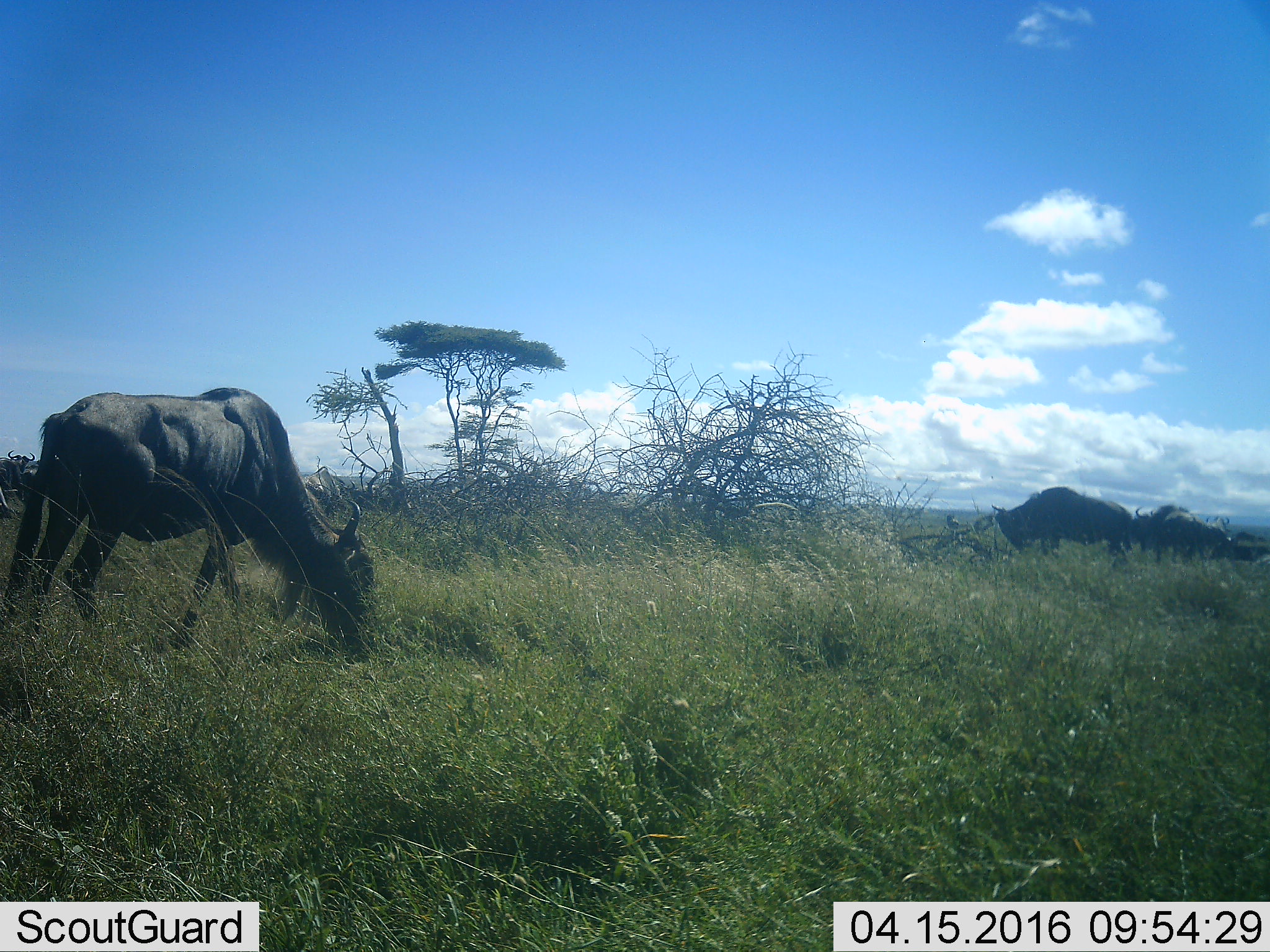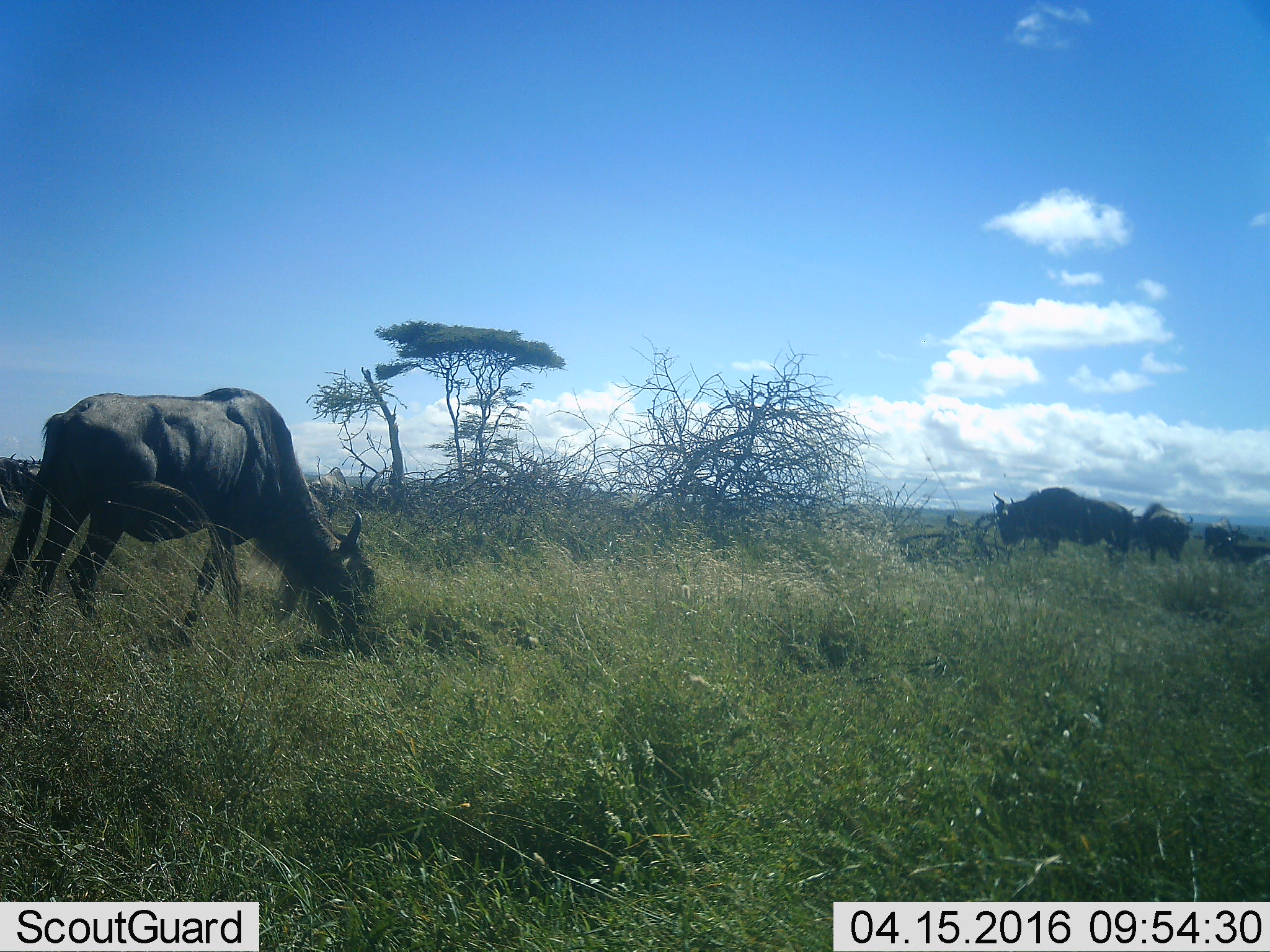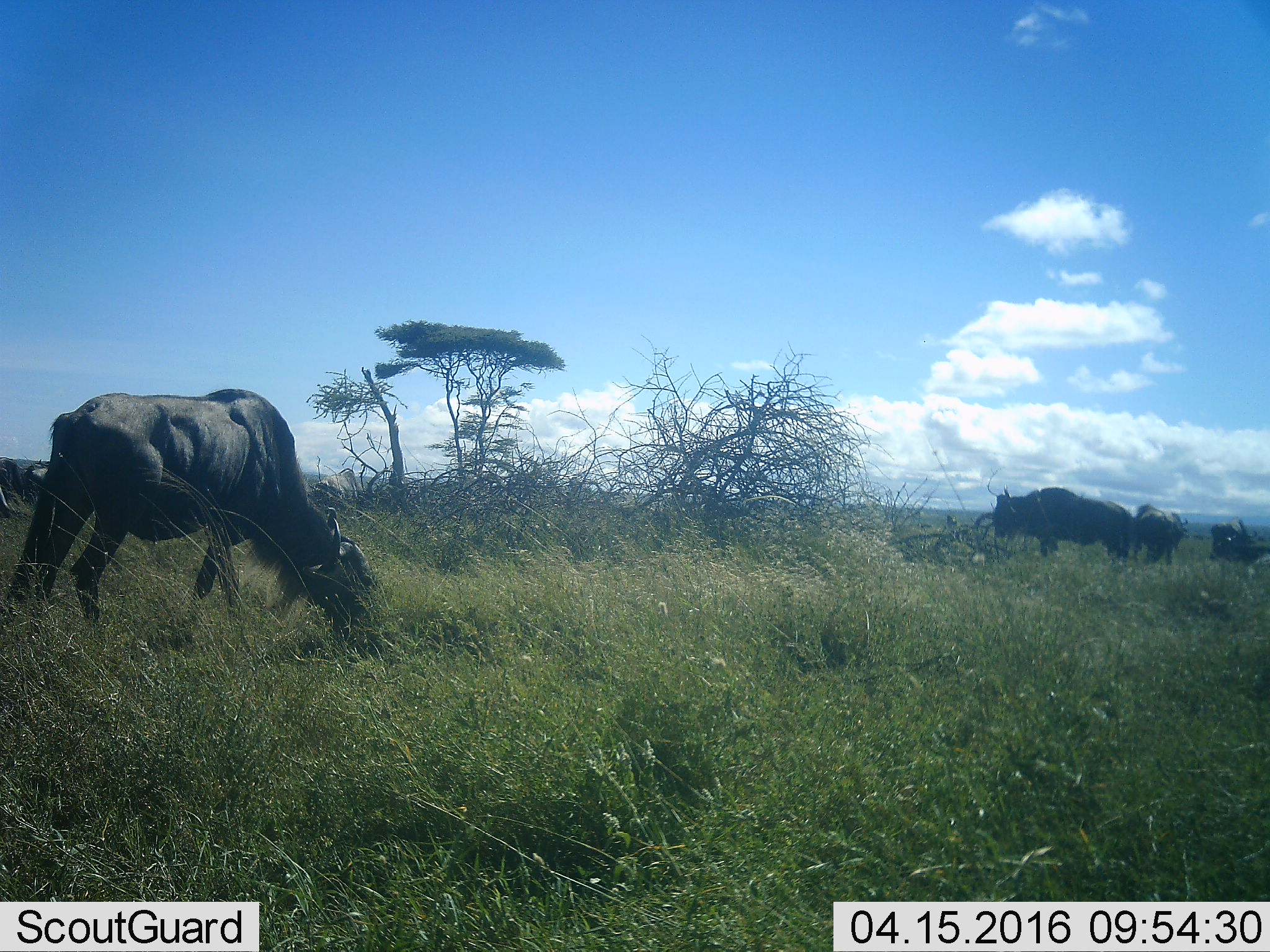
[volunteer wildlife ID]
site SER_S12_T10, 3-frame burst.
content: unidentified animal